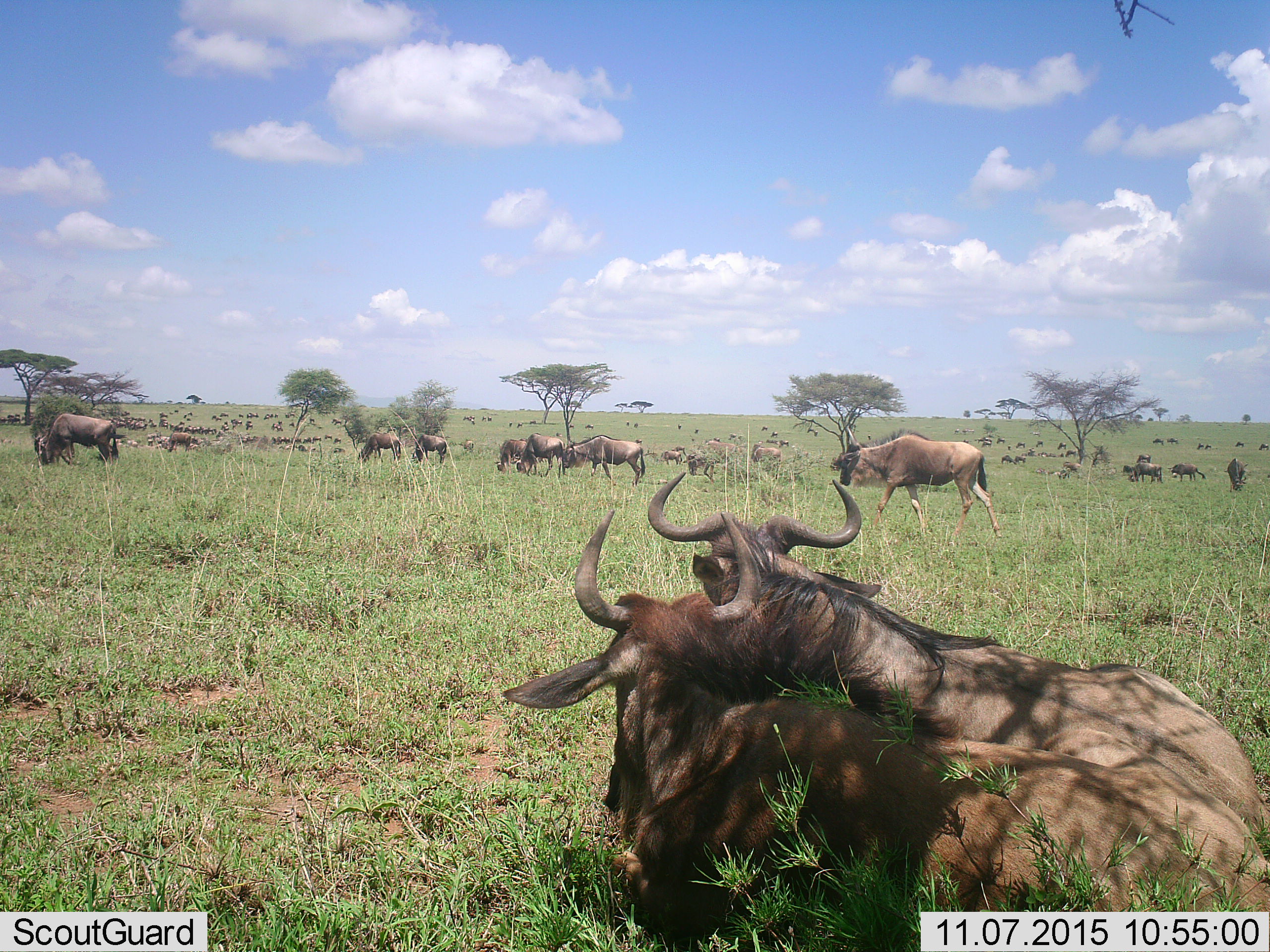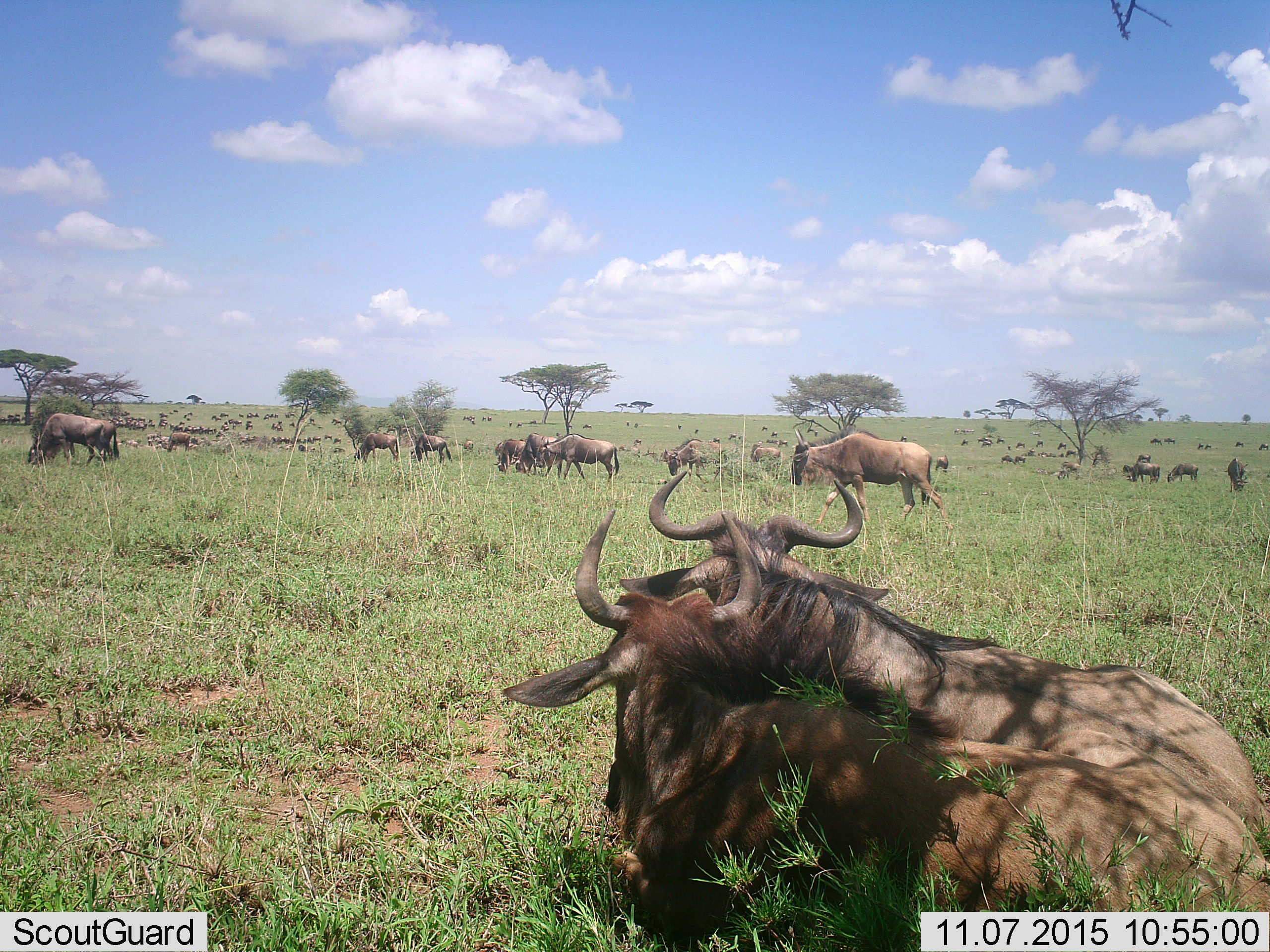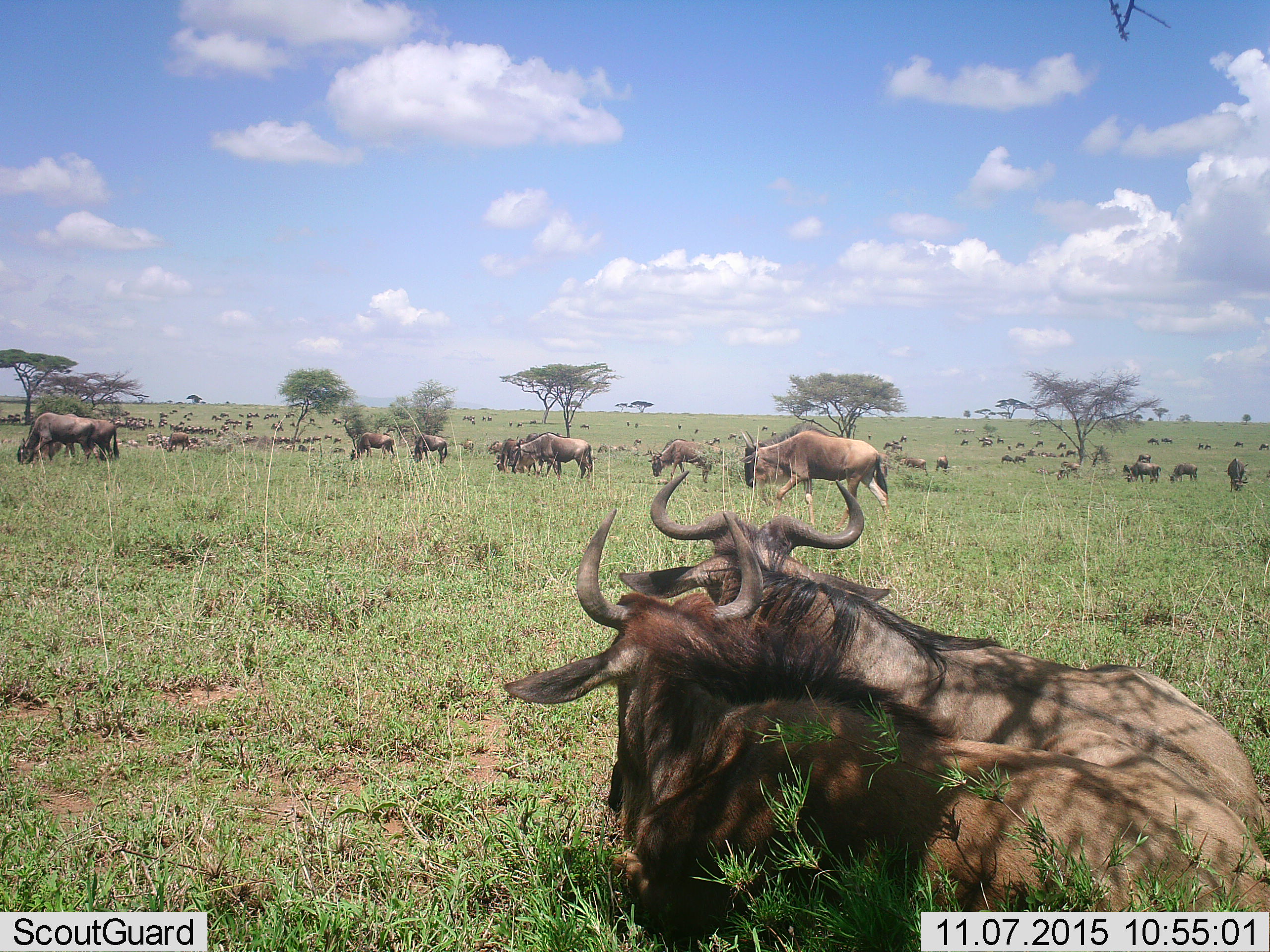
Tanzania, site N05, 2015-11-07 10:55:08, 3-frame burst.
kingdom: Animalia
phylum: Chordata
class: Mammalia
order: Artiodactyla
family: Bovidae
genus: Connochaetes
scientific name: Connochaetes taurinus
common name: blue wildebeest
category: wildebeest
Wildebeest (blue wildebeest) (Connochaetes taurinus), count 51+. Behavior (volunteer vote fractions): standing 50%, resting 83%, moving 83%, interacting 0%. Young present (vote fraction): 33%. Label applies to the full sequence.